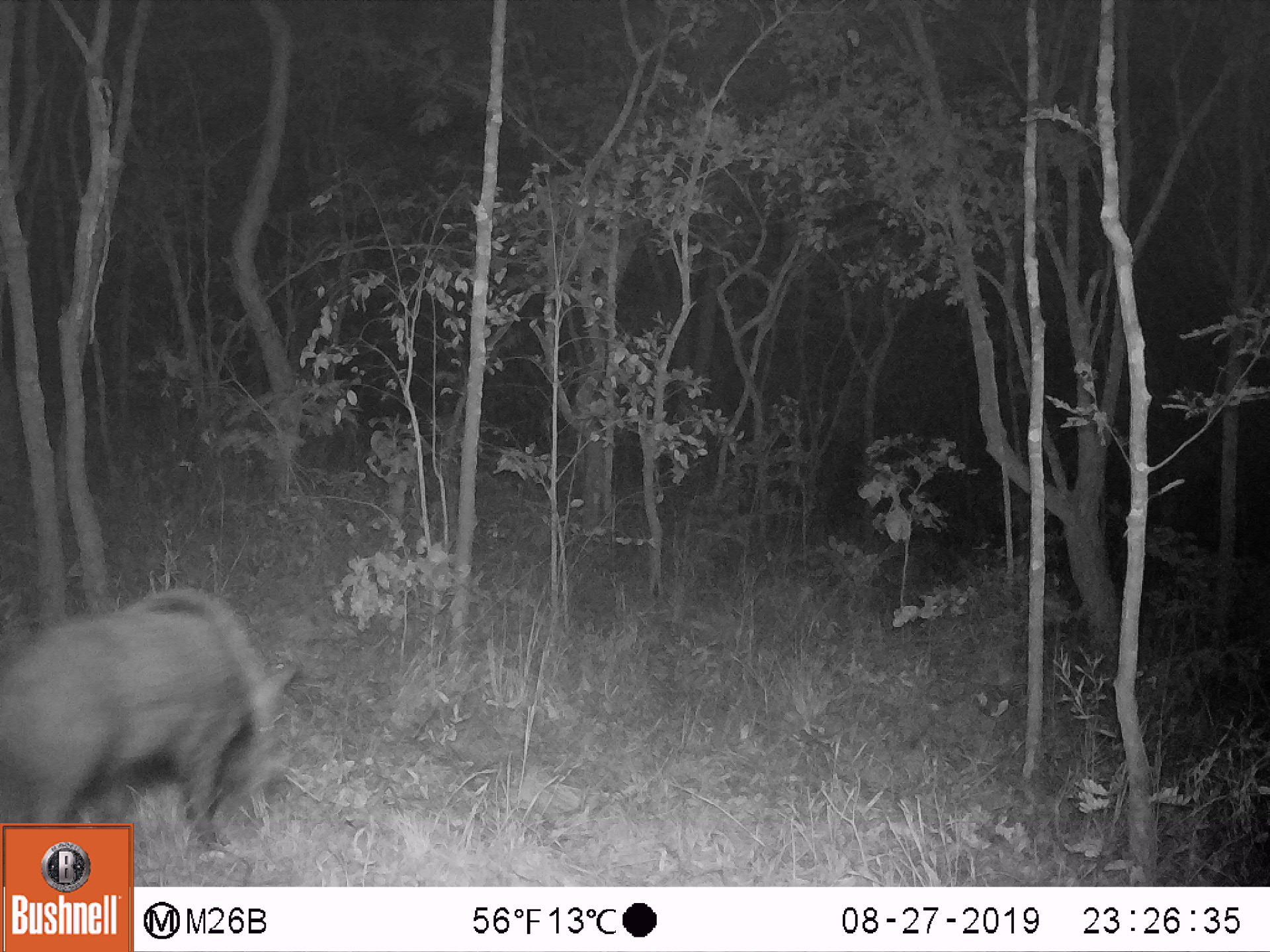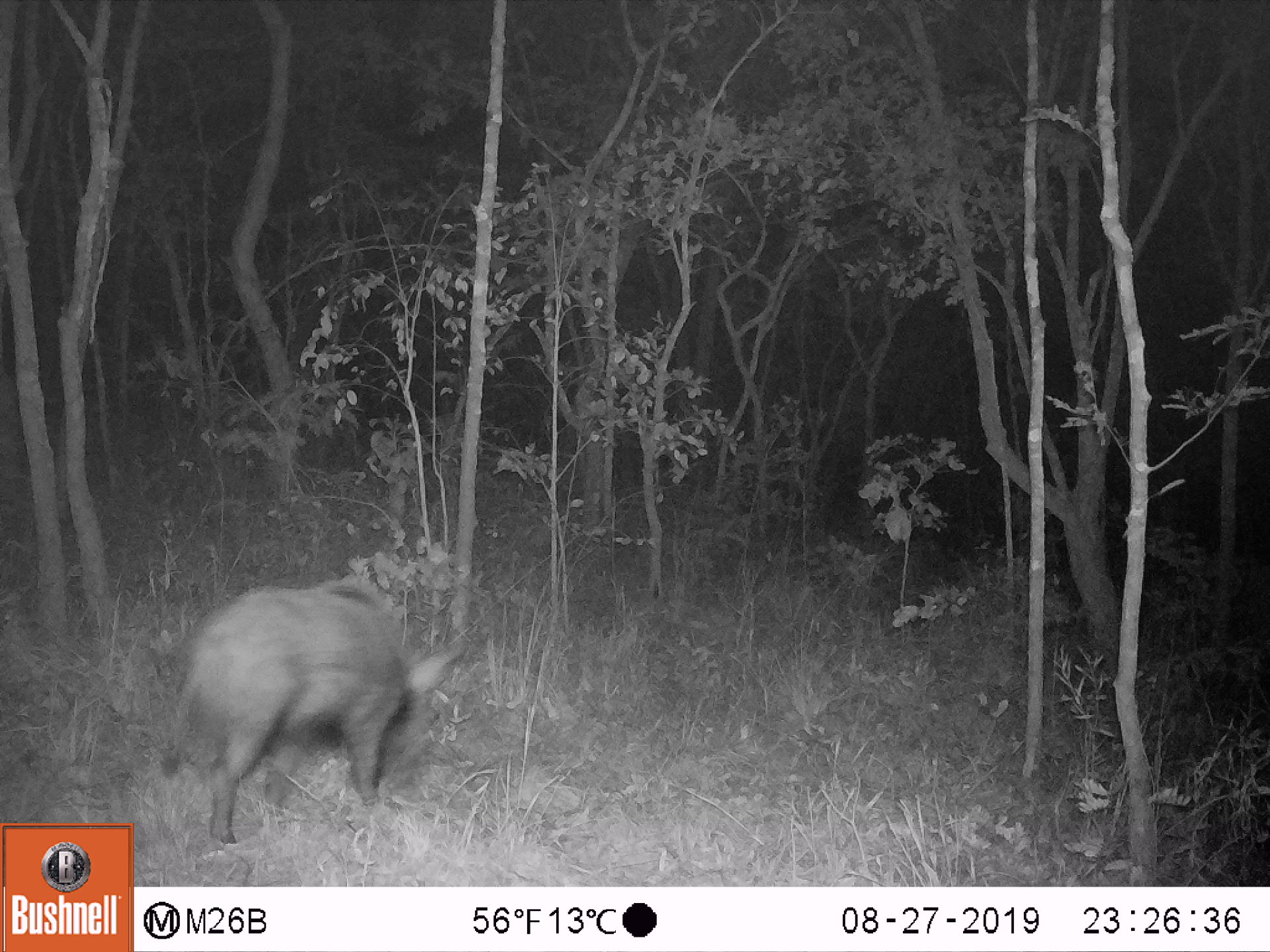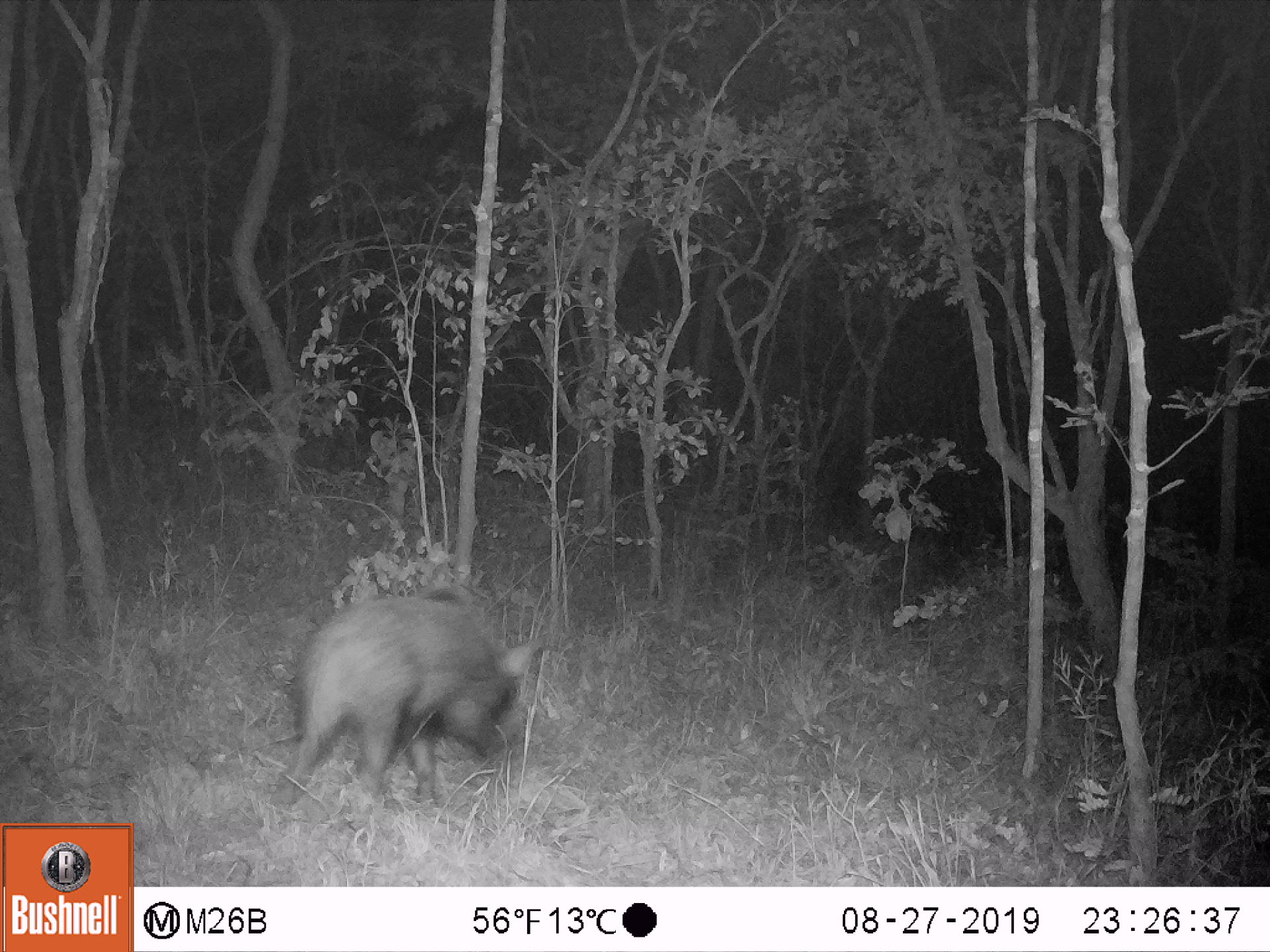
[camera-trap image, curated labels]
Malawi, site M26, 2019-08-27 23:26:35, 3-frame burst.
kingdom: Animalia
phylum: Chordata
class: Mammalia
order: Carnivora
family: Felidae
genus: Panthera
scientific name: Panthera pardus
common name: leopard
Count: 1.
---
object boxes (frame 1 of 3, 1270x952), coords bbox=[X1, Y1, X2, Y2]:
leopard: bbox=[7, 584, 311, 812]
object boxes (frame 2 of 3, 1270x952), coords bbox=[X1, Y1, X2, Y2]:
leopard: bbox=[168, 554, 470, 843]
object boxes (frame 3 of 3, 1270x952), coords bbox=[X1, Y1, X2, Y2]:
leopard: bbox=[292, 573, 539, 801]